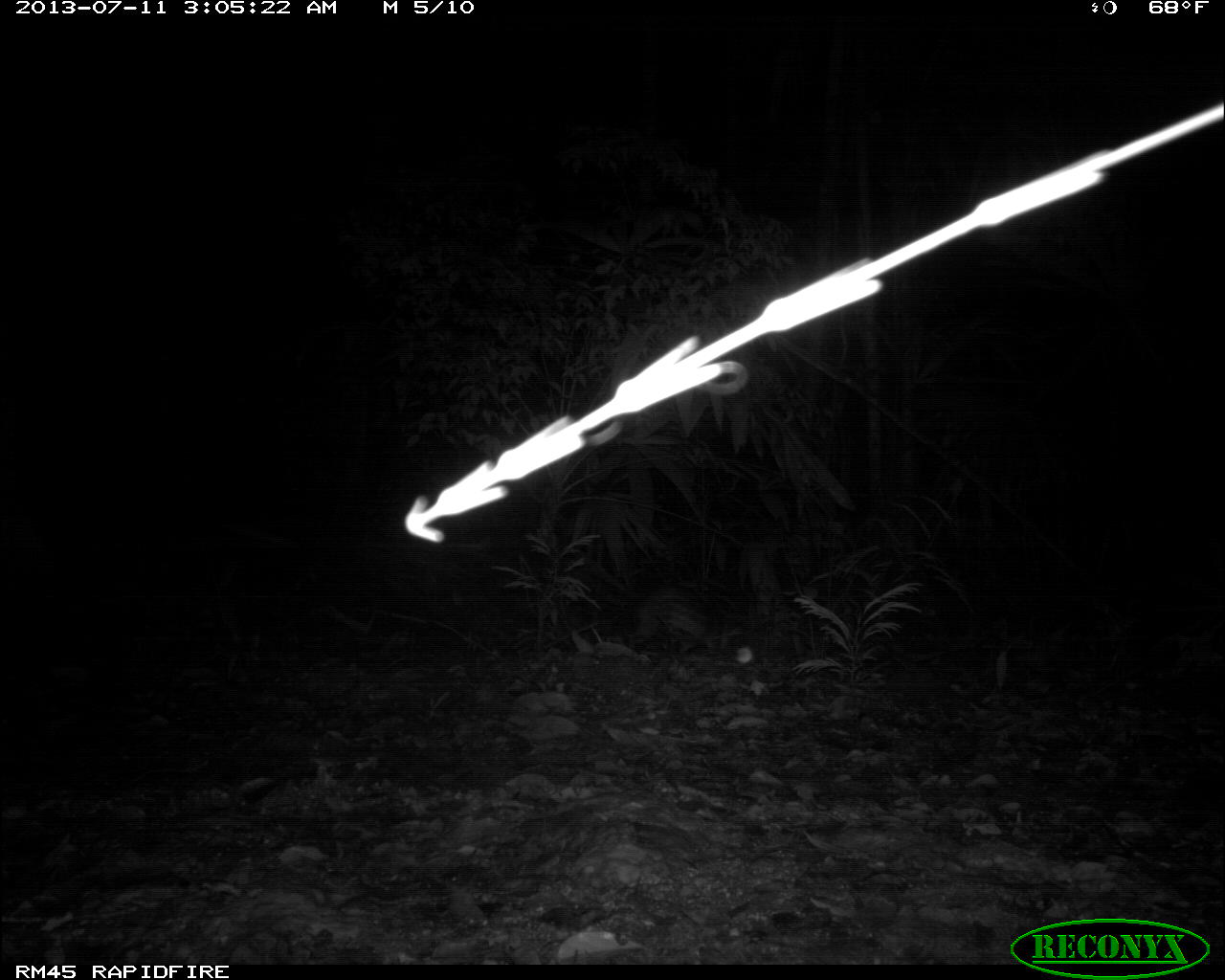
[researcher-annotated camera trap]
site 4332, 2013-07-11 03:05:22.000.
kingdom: Animalia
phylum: Chordata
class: Mammalia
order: Rodentia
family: Cuniculidae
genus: Cuniculus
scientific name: Cuniculus paca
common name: lowland paca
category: agouti paca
Agouti paca (lowland paca) (Cuniculus paca), count 1.